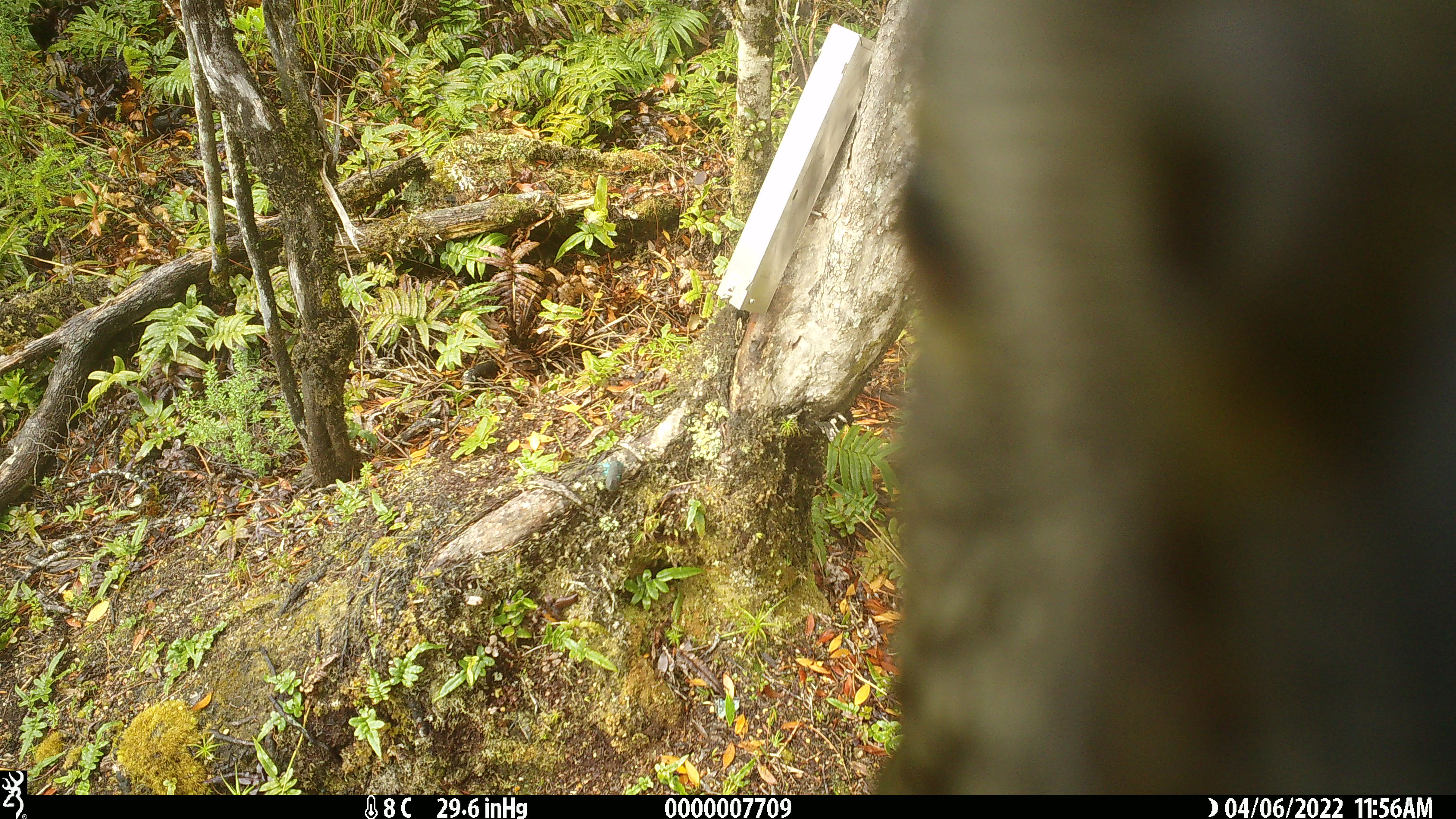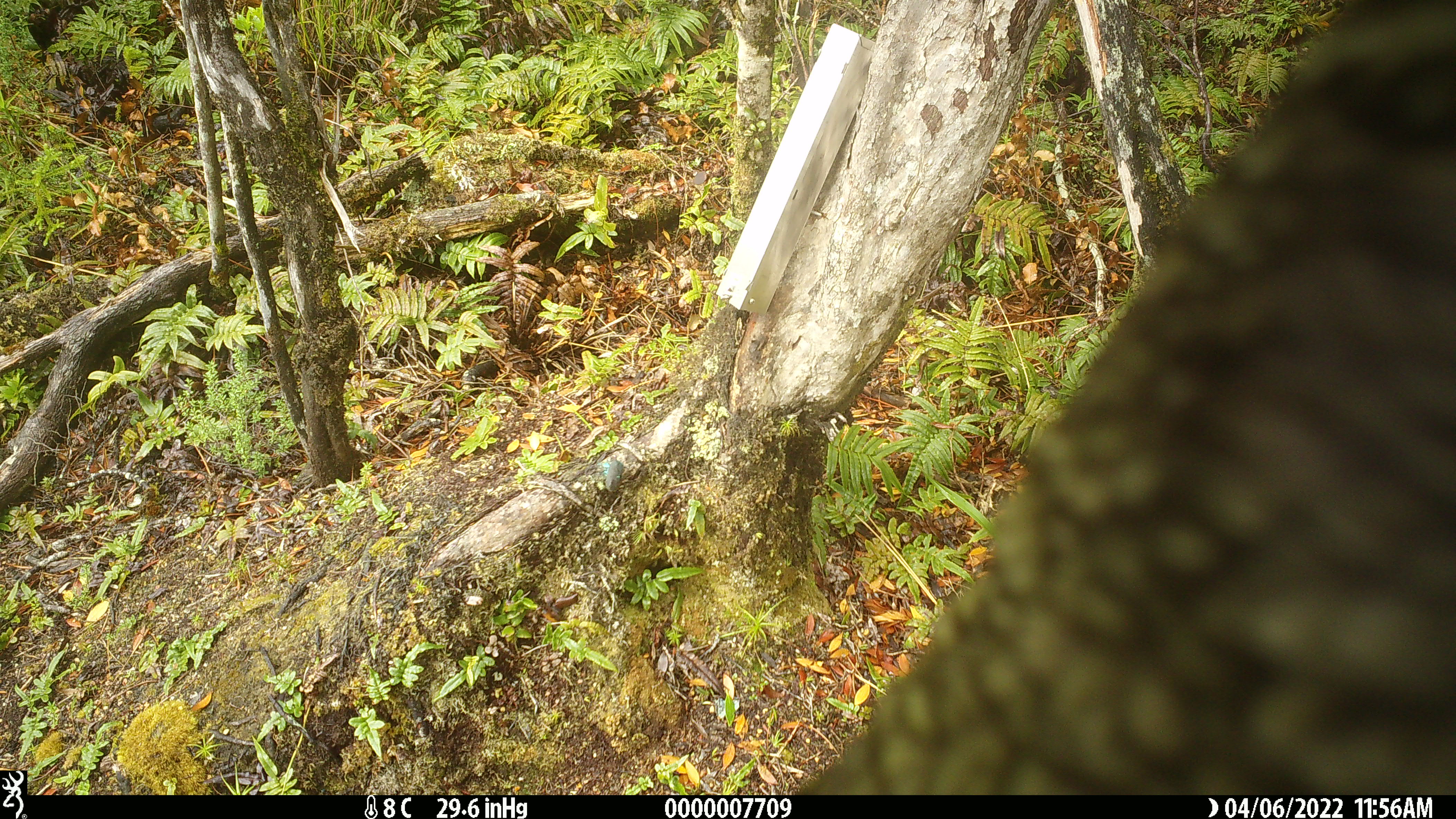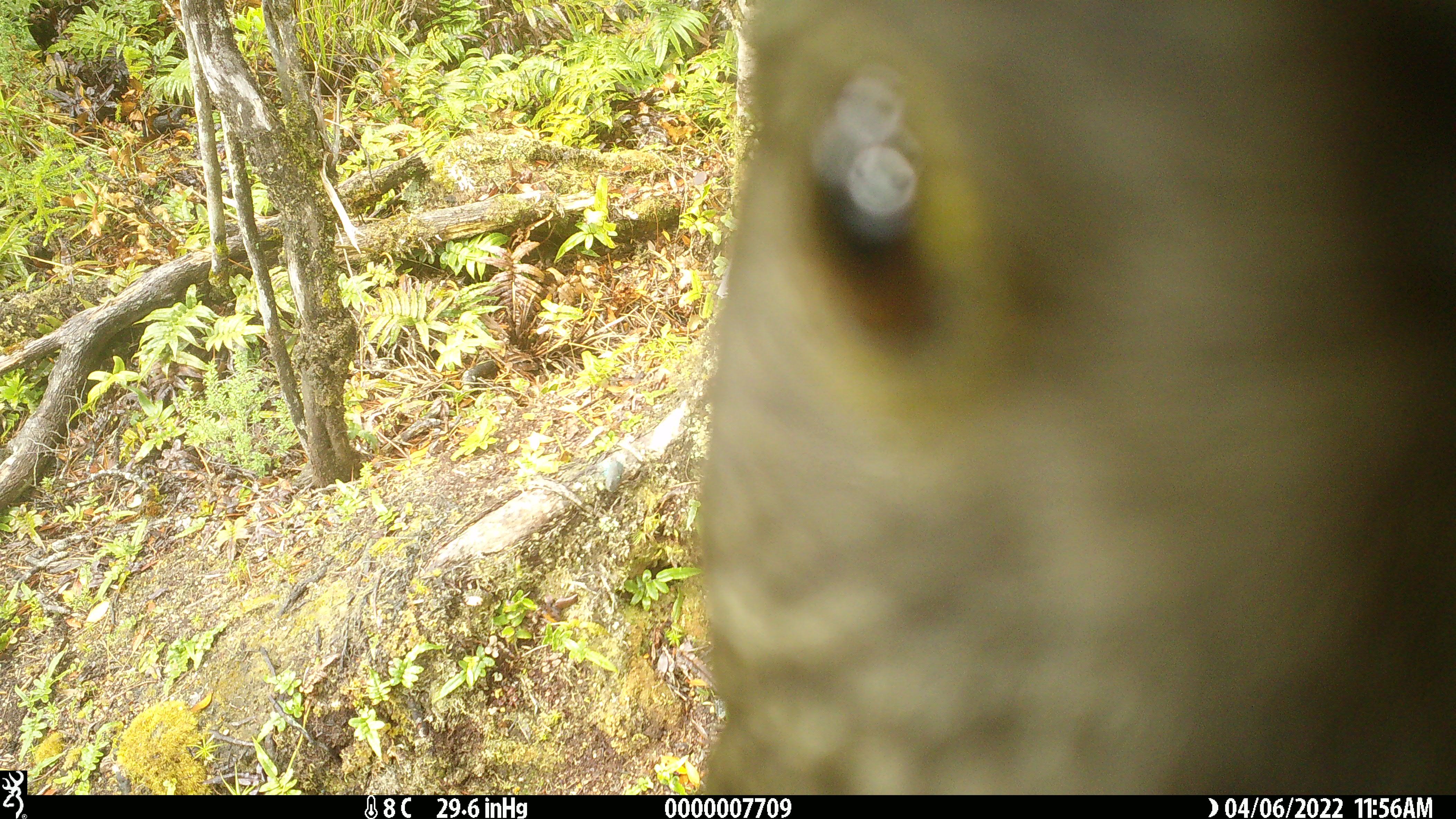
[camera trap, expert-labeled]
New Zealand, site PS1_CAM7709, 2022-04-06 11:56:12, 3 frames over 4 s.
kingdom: Animalia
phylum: Chordata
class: Aves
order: Psittaciformes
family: Strigopidae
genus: Nestor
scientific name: Nestor notabilis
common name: kea